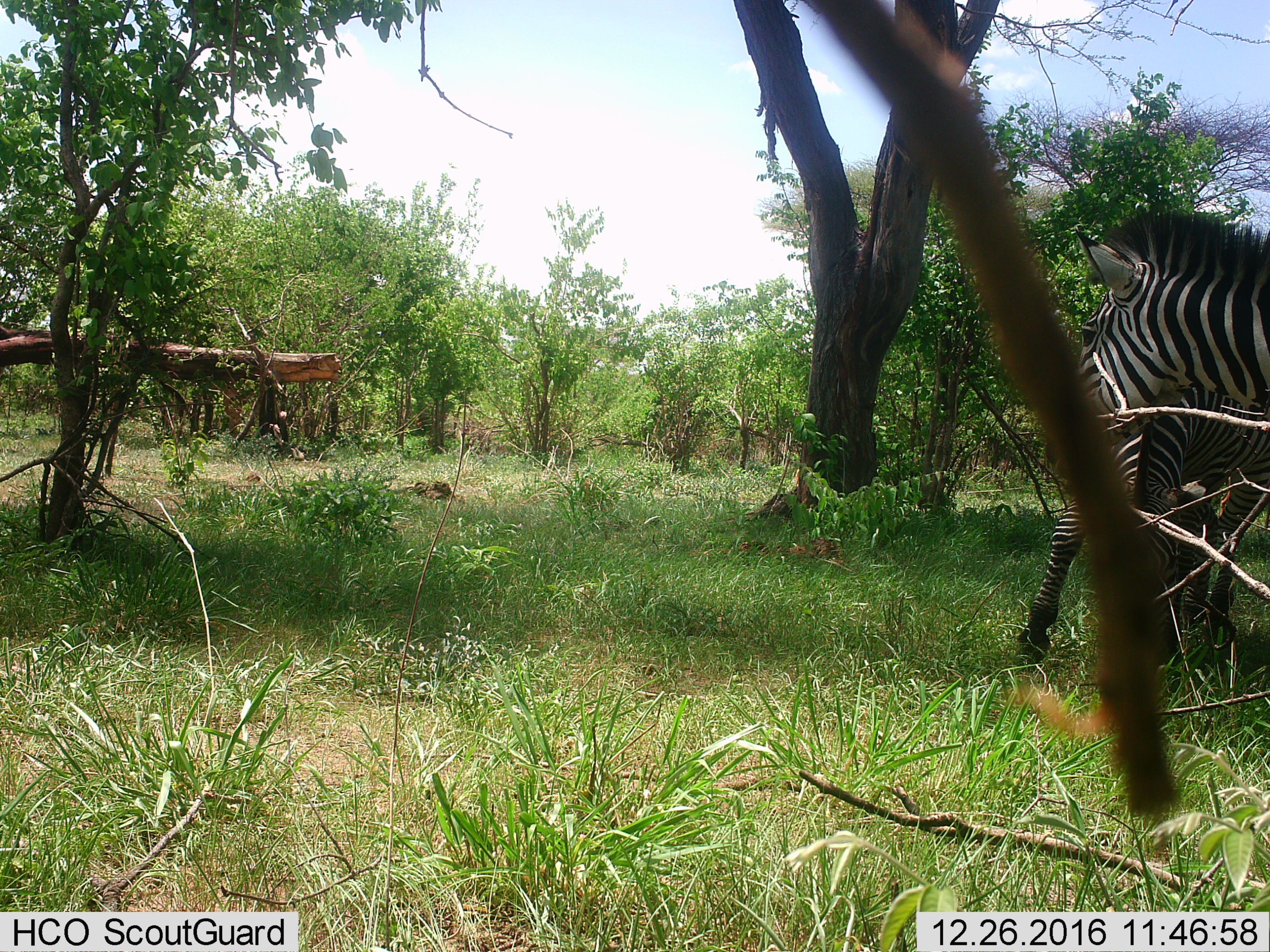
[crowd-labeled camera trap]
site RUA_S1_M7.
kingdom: Animalia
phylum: Chordata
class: Mammalia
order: Perissodactyla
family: Equidae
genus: Equus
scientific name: Equus quagga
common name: plains zebra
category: zebraplains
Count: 2.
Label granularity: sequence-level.